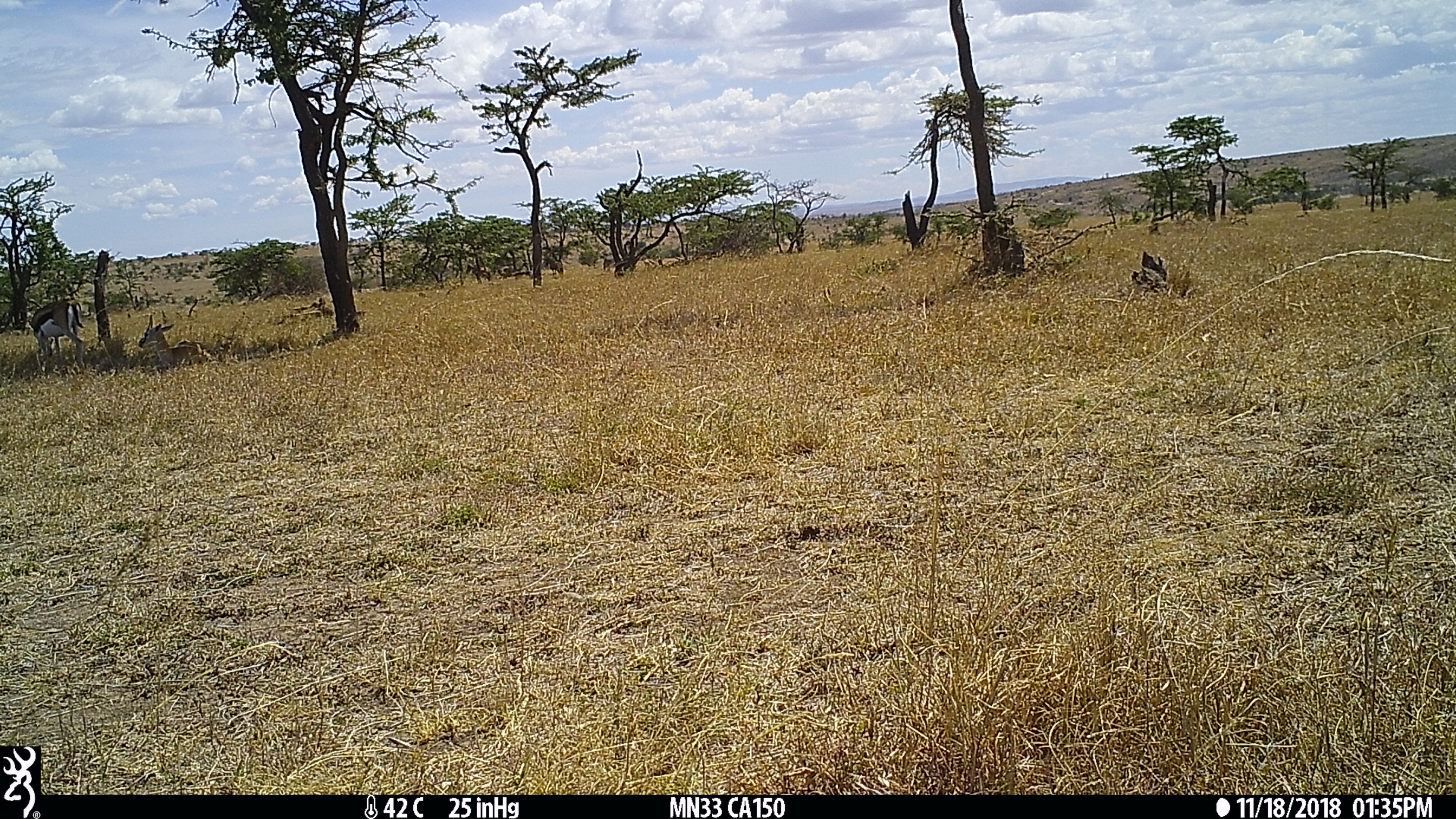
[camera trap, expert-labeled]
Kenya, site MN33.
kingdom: Animalia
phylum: Chordata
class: Mammalia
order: Artiodactyla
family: Bovidae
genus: Eudorcas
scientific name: Eudorcas thomsonii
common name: thomon's gazelle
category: gazelle thomsons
Gazelle thomsons (thomon's gazelle) (Eudorcas thomsonii).